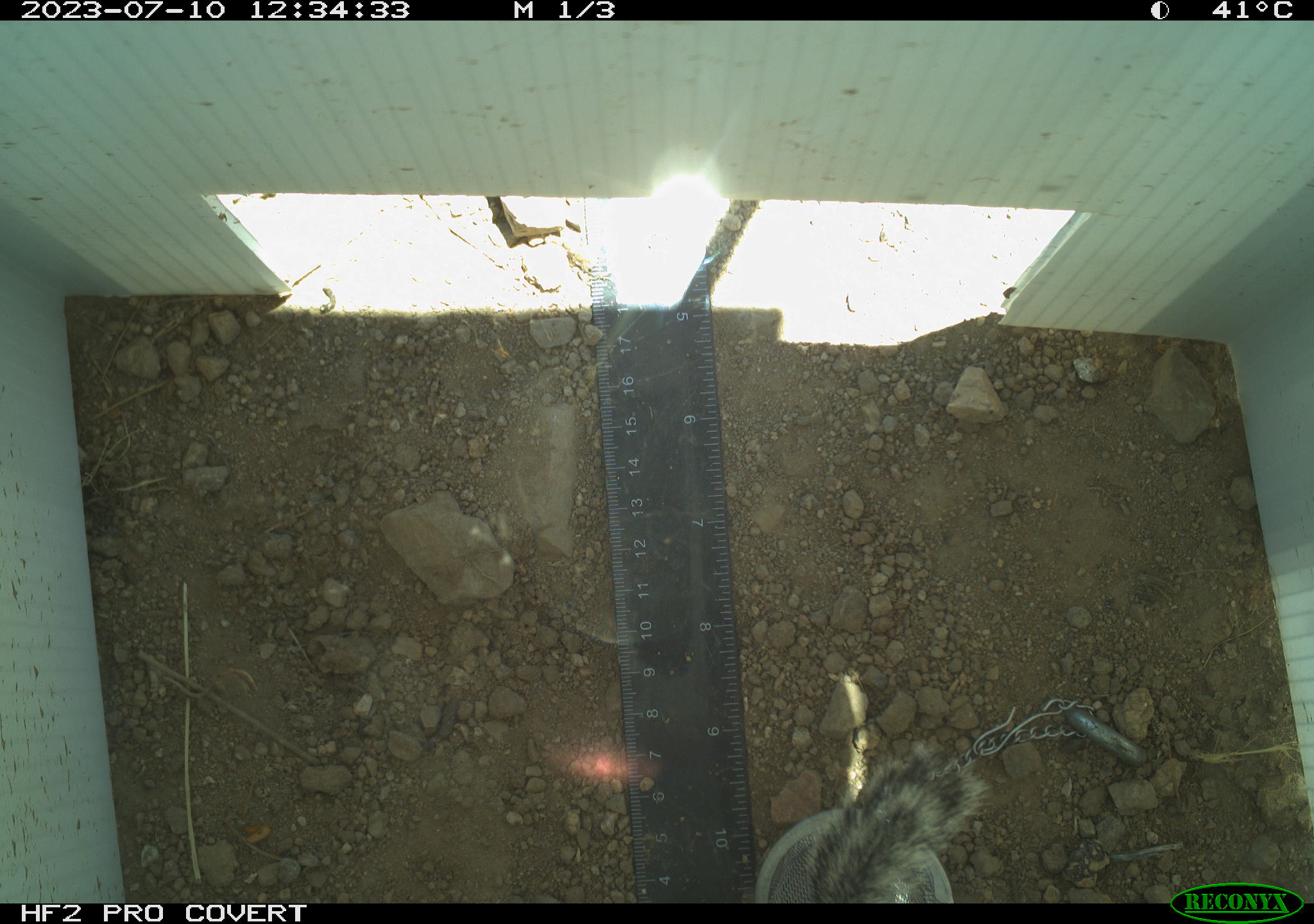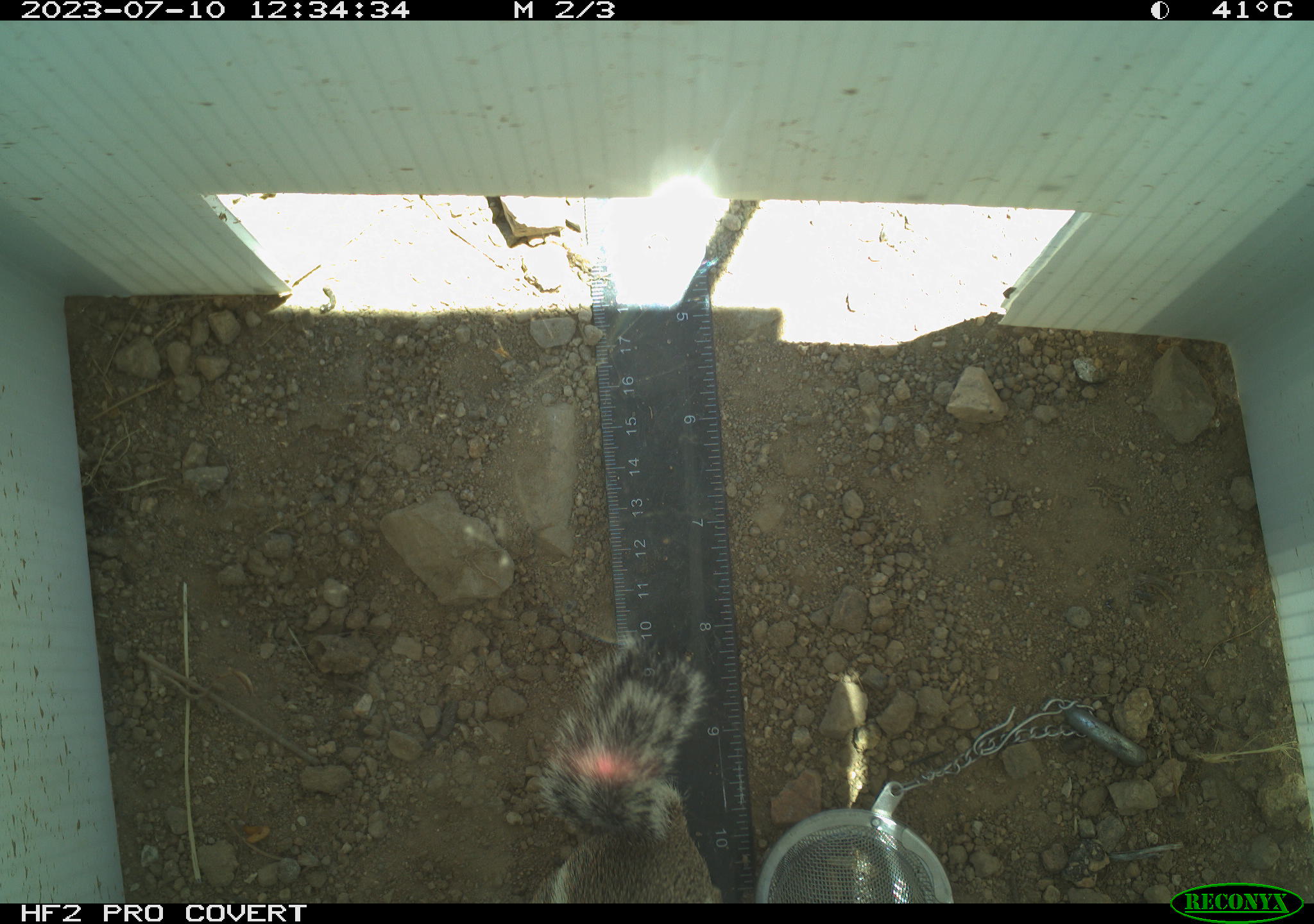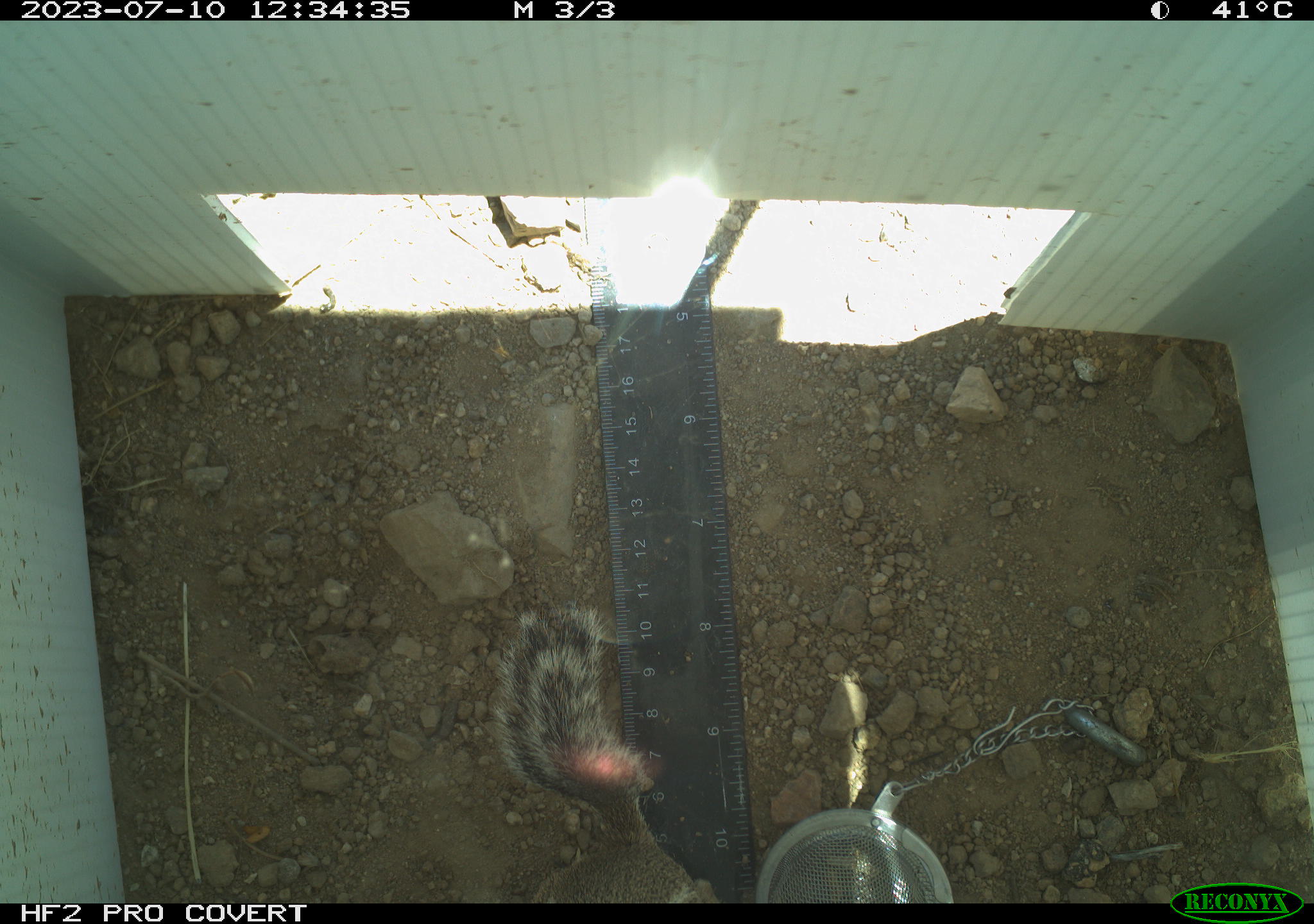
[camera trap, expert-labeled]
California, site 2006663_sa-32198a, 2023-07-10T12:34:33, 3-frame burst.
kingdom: Animalia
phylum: Chordata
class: Mammalia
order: Rodentia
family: Sciuridae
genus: Ammospermophilus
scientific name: Ammospermophilus leucurus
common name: white-tailed antelope squirrel